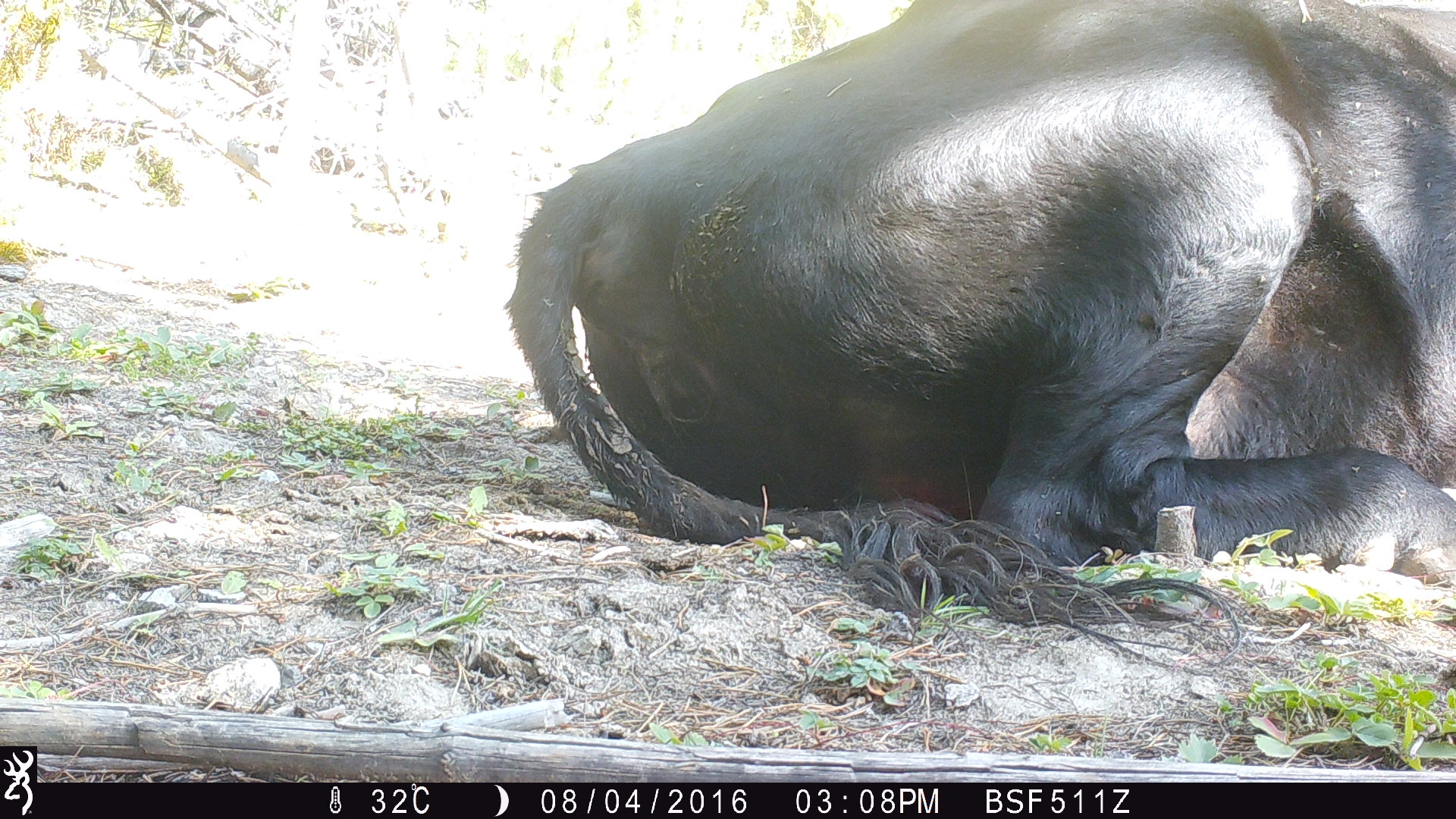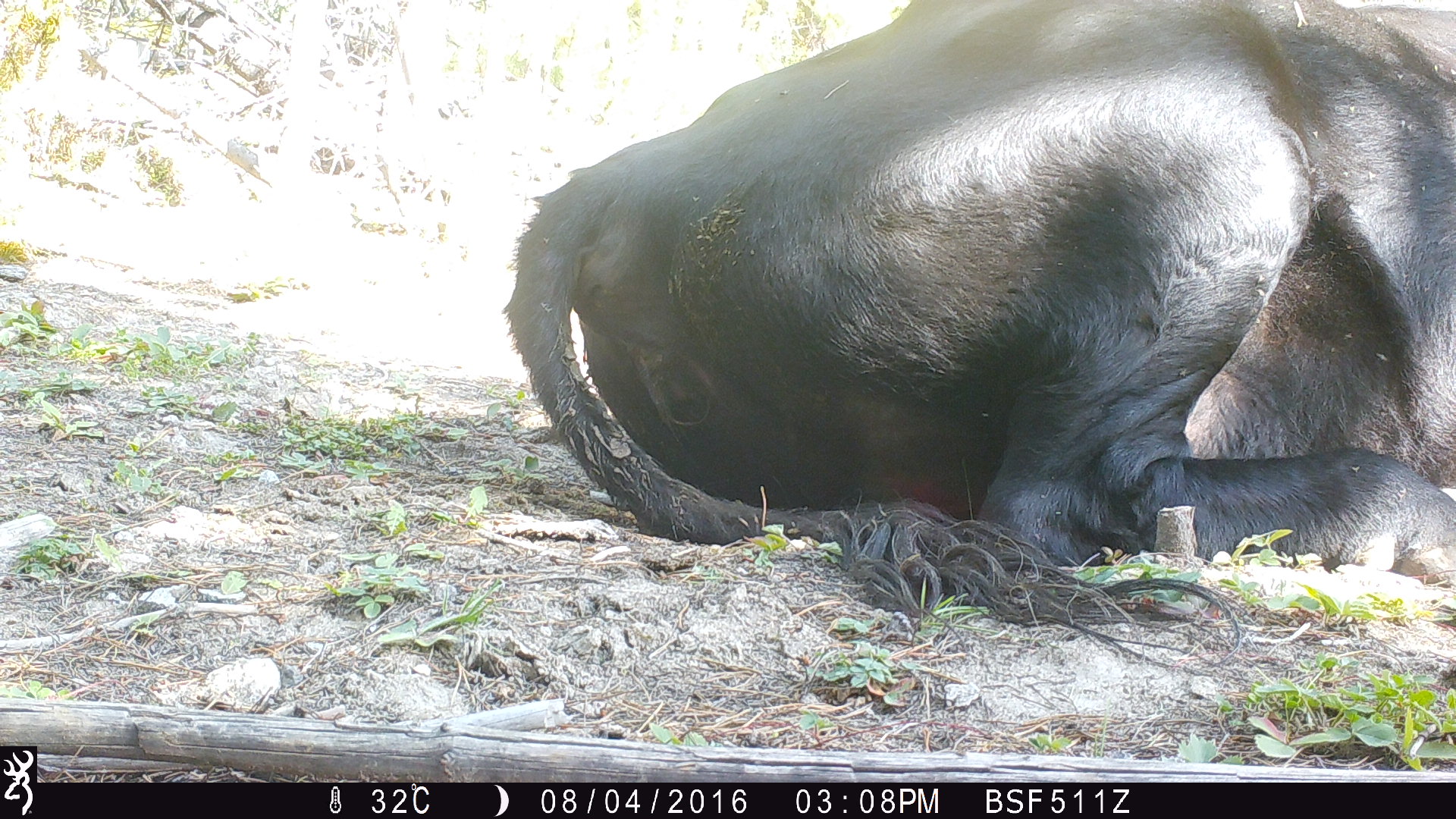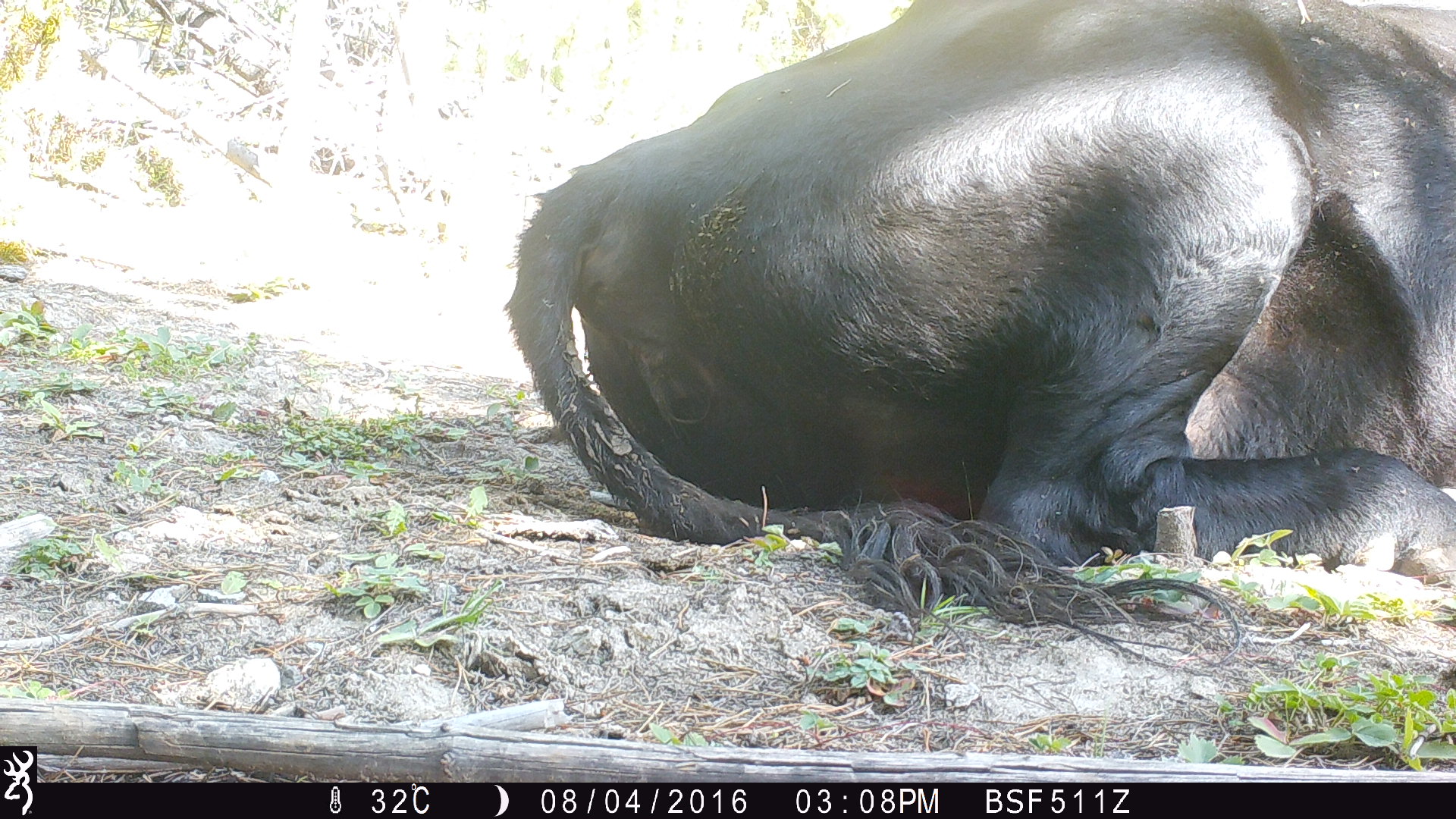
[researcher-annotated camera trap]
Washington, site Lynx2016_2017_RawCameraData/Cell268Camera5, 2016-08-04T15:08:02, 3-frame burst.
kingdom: Animalia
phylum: Chordata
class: Mammalia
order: Artiodactyla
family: Bovidae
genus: Bos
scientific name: Bos taurus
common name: domestic cattle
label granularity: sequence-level